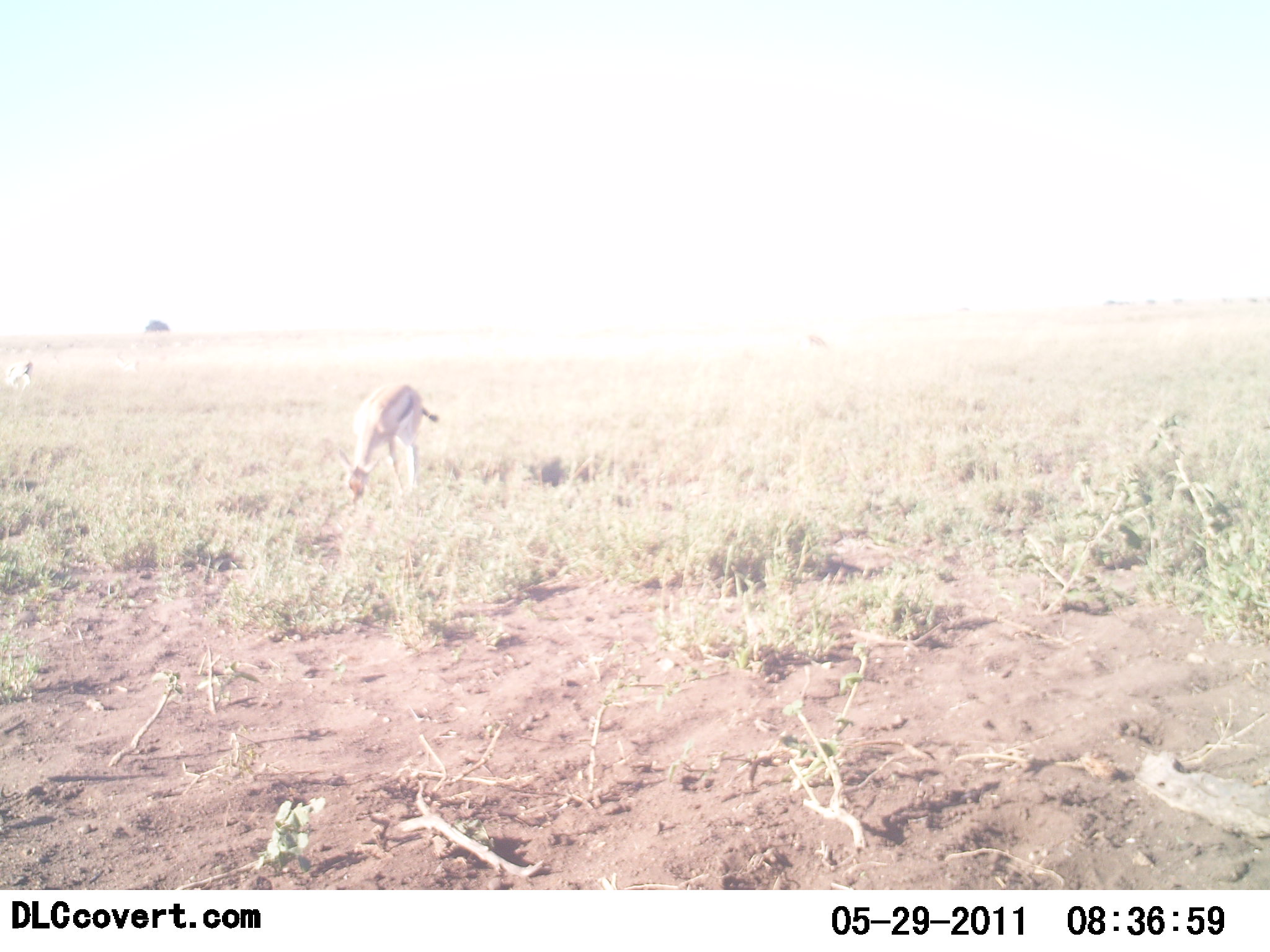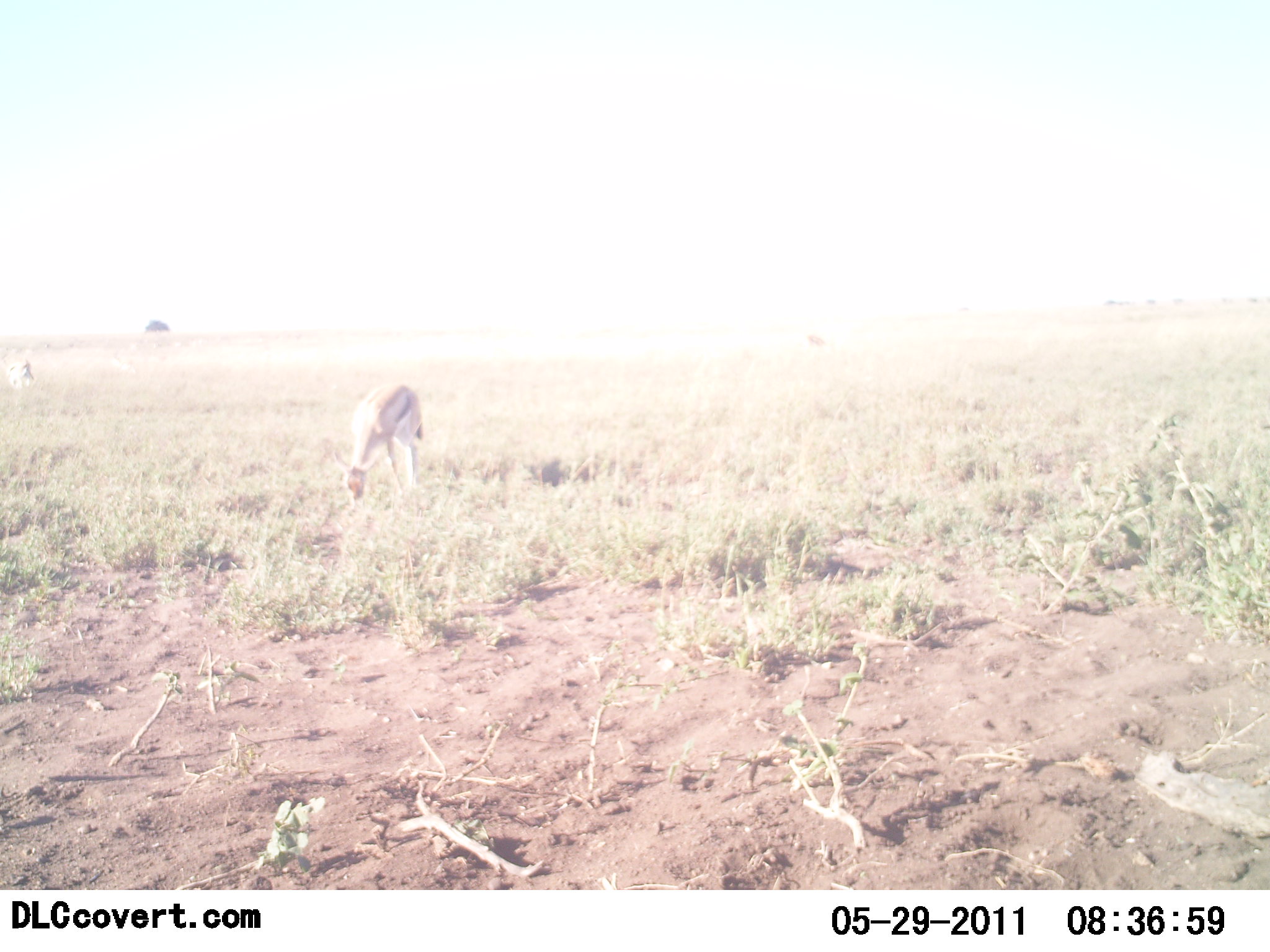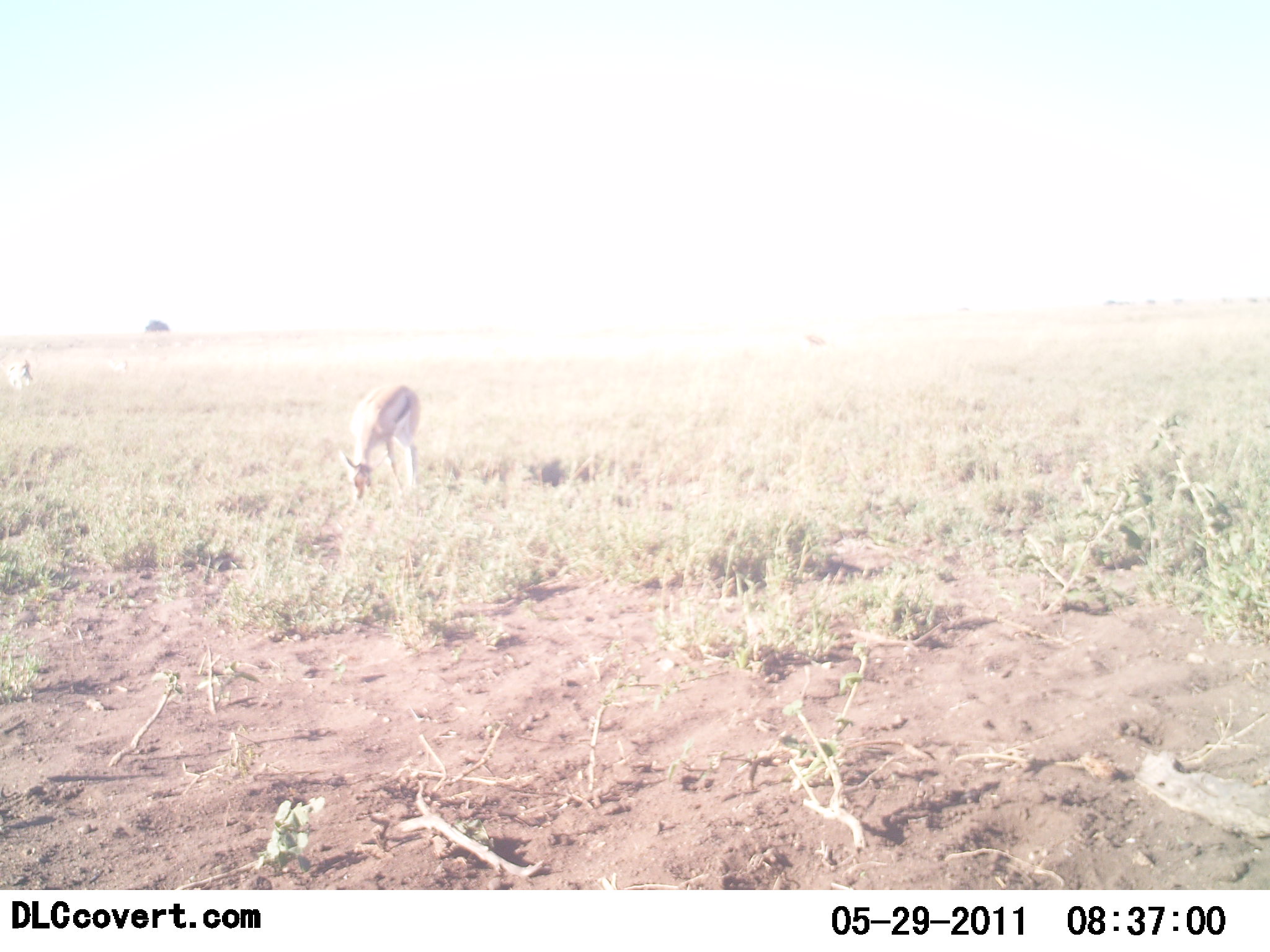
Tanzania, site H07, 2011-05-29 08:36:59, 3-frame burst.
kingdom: Animalia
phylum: Chordata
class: Mammalia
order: Artiodactyla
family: Bovidae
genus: Eudorcas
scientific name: Eudorcas thomsonii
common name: thomson's gazelle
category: gazellethomsons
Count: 1.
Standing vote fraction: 20%.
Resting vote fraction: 0%.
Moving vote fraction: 10%.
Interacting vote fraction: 0%.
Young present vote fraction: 0%.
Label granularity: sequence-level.